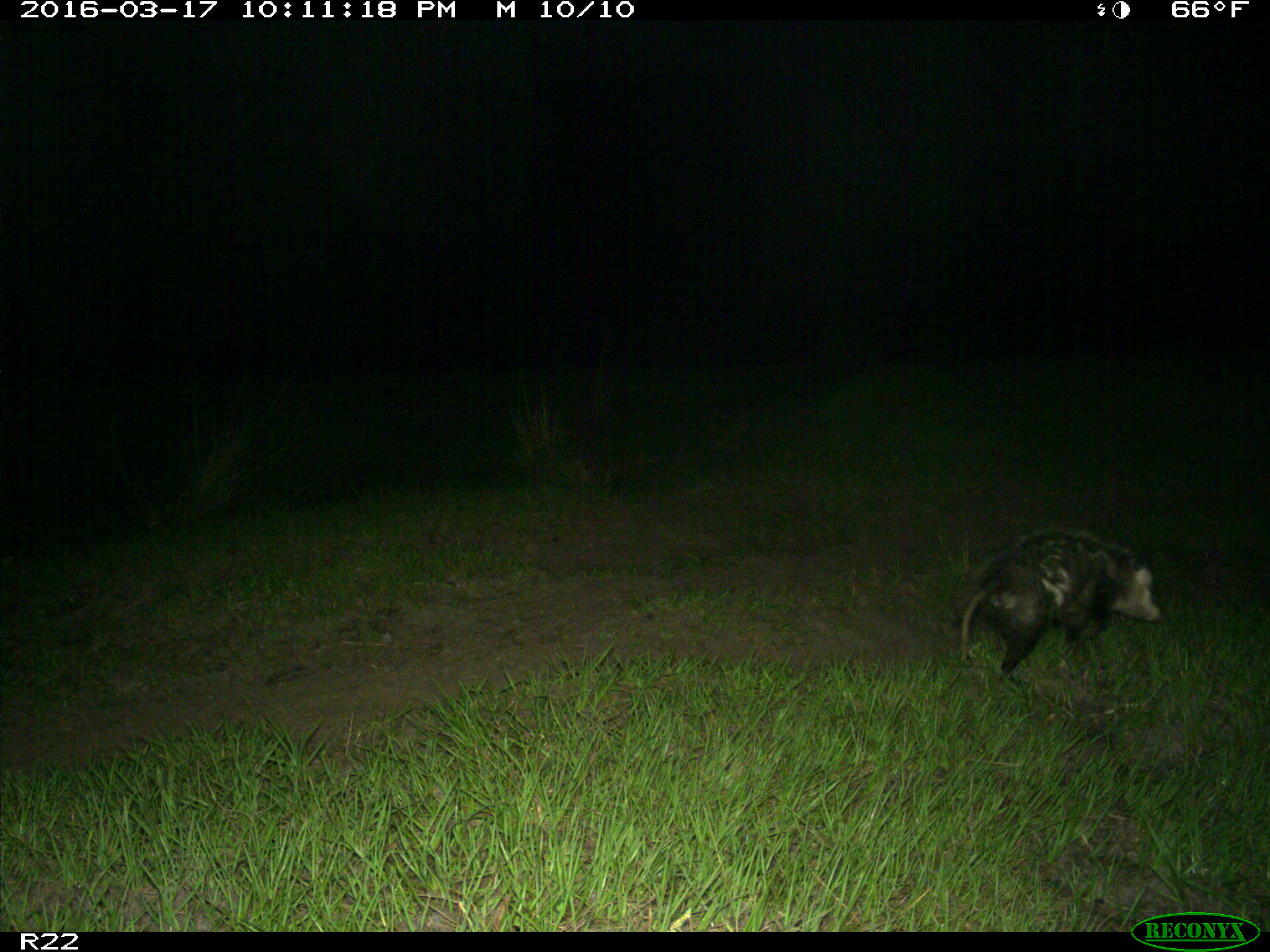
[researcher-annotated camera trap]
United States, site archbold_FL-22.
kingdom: Animalia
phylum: Chordata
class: Mammalia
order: Didelphimorphia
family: Didelphidae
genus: Didelphis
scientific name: Didelphis virginiana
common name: virginia opossum